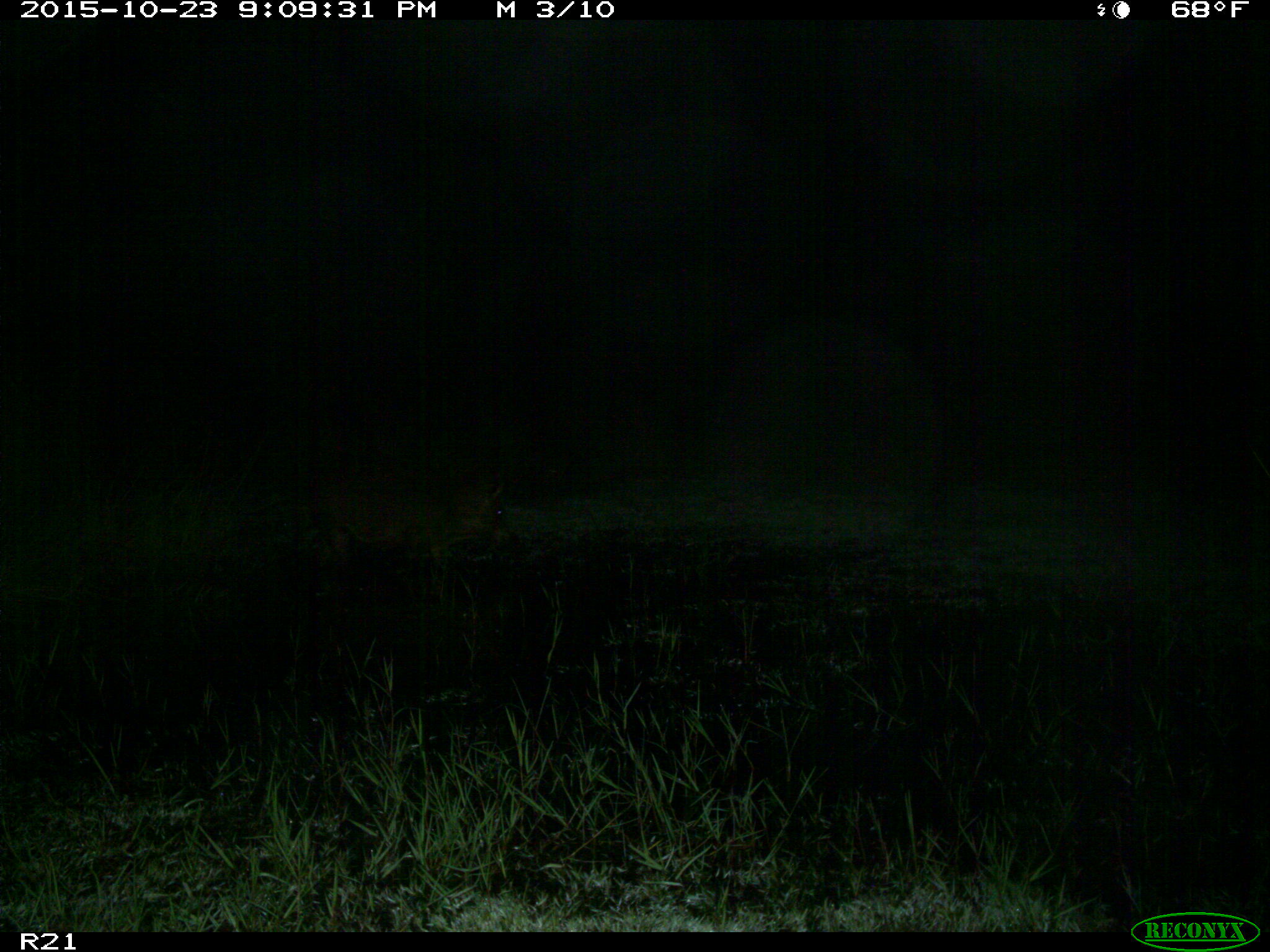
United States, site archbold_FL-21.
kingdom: Animalia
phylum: Chordata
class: Mammalia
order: Artiodactyla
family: Suidae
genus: Sus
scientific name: Sus scrofa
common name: wild boar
Sus scrofa (wild boar).